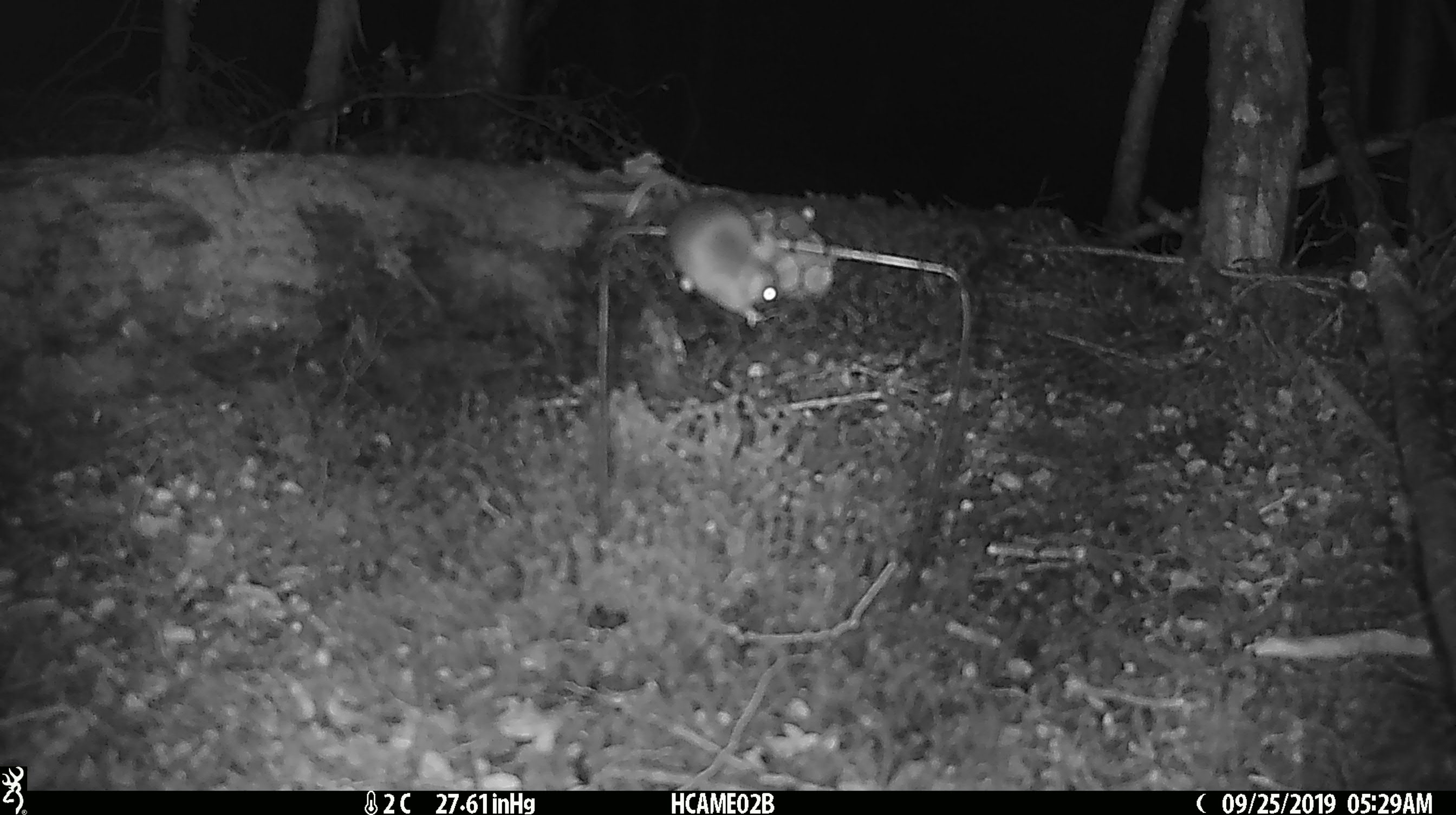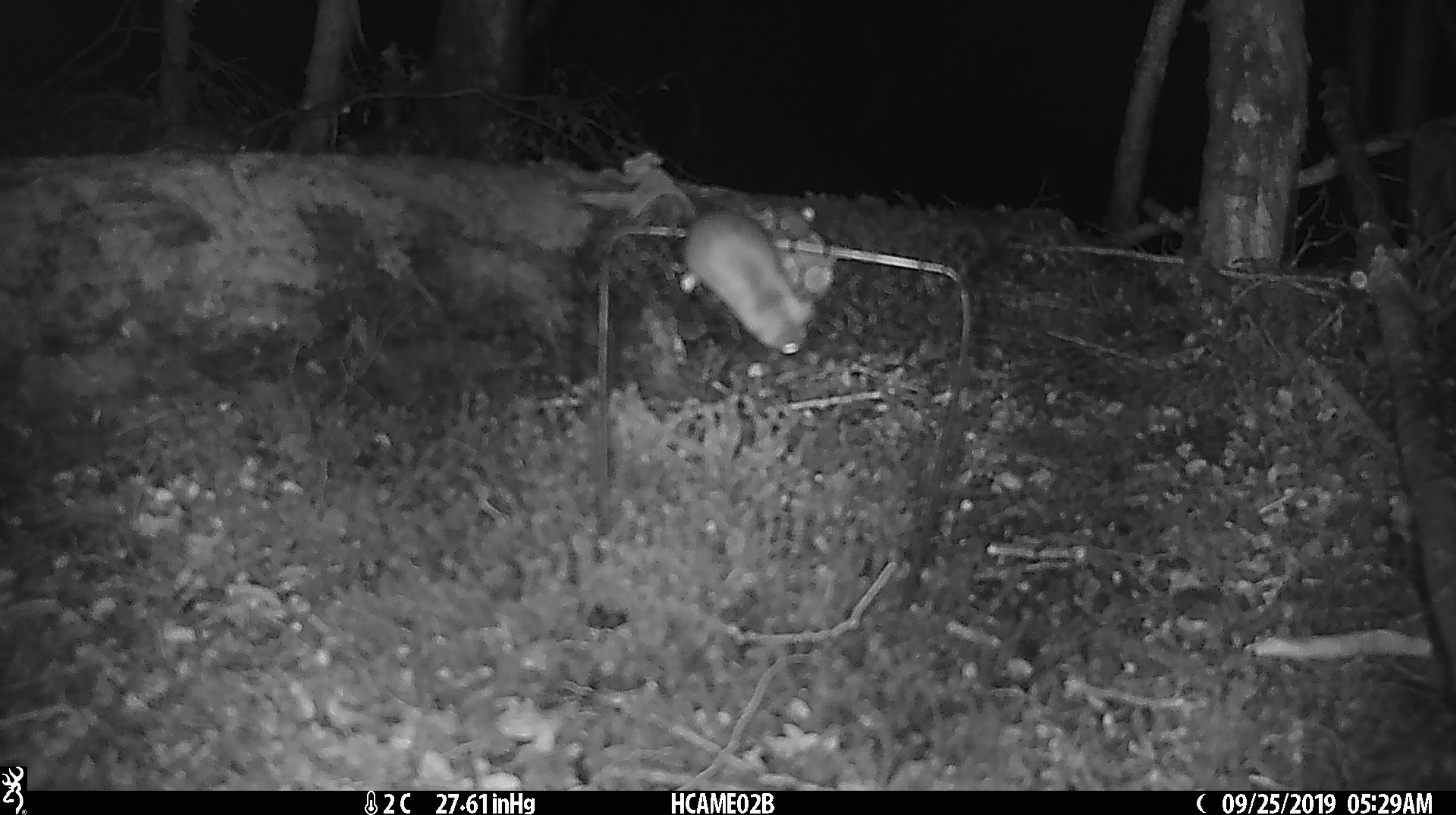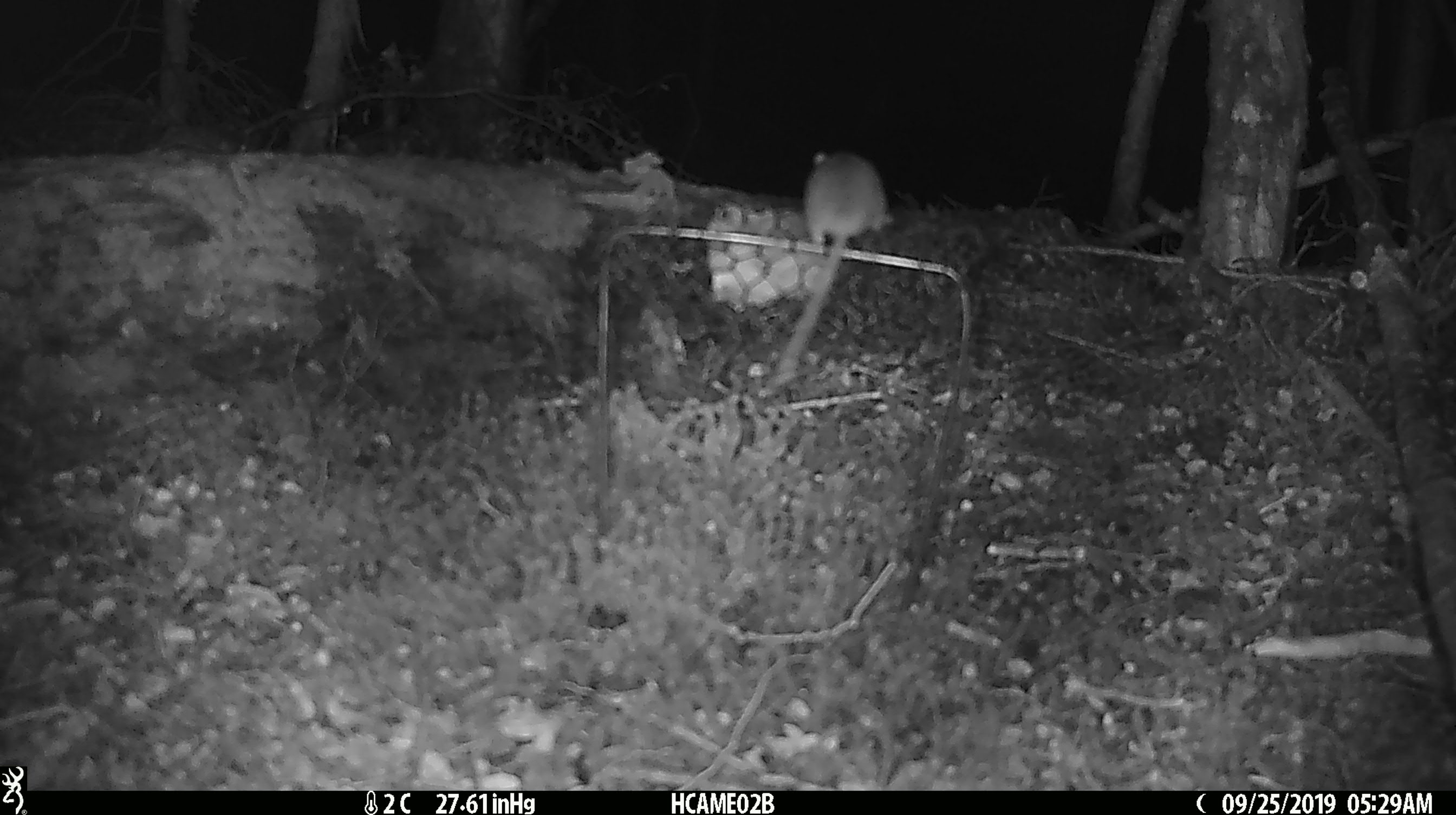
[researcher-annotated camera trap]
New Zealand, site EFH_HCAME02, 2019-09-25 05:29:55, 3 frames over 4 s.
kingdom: Animalia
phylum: Chordata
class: Mammalia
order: Rodentia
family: Muridae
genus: Mus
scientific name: Mus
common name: mouse